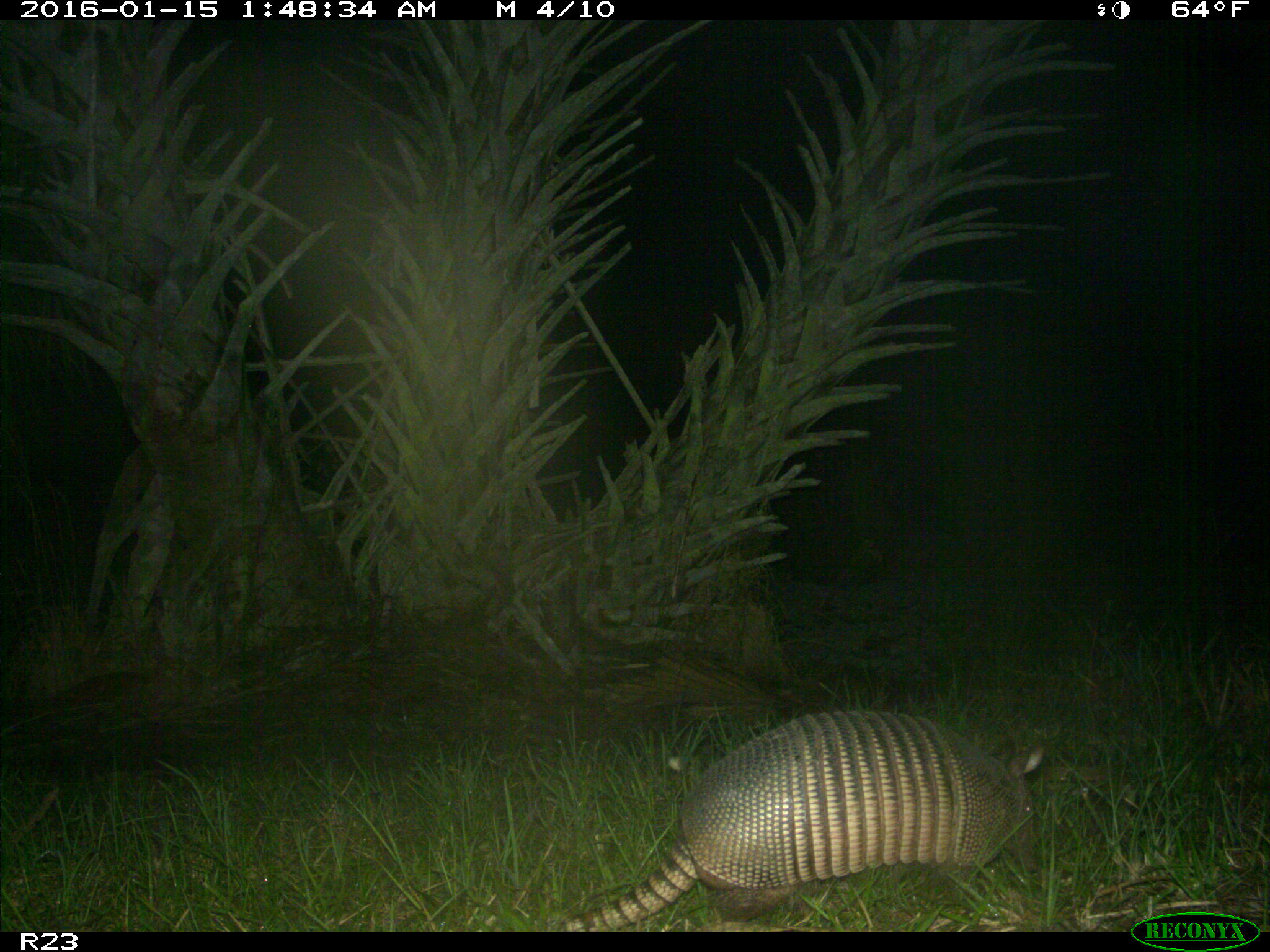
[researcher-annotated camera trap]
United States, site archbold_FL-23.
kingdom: Animalia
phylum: Chordata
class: Mammalia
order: Cingulata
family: Dasypodidae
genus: Dasypus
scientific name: Dasypus novemcinctus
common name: nine-banded armadillo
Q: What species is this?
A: Dasypus novemcinctus (nine-banded armadillo).